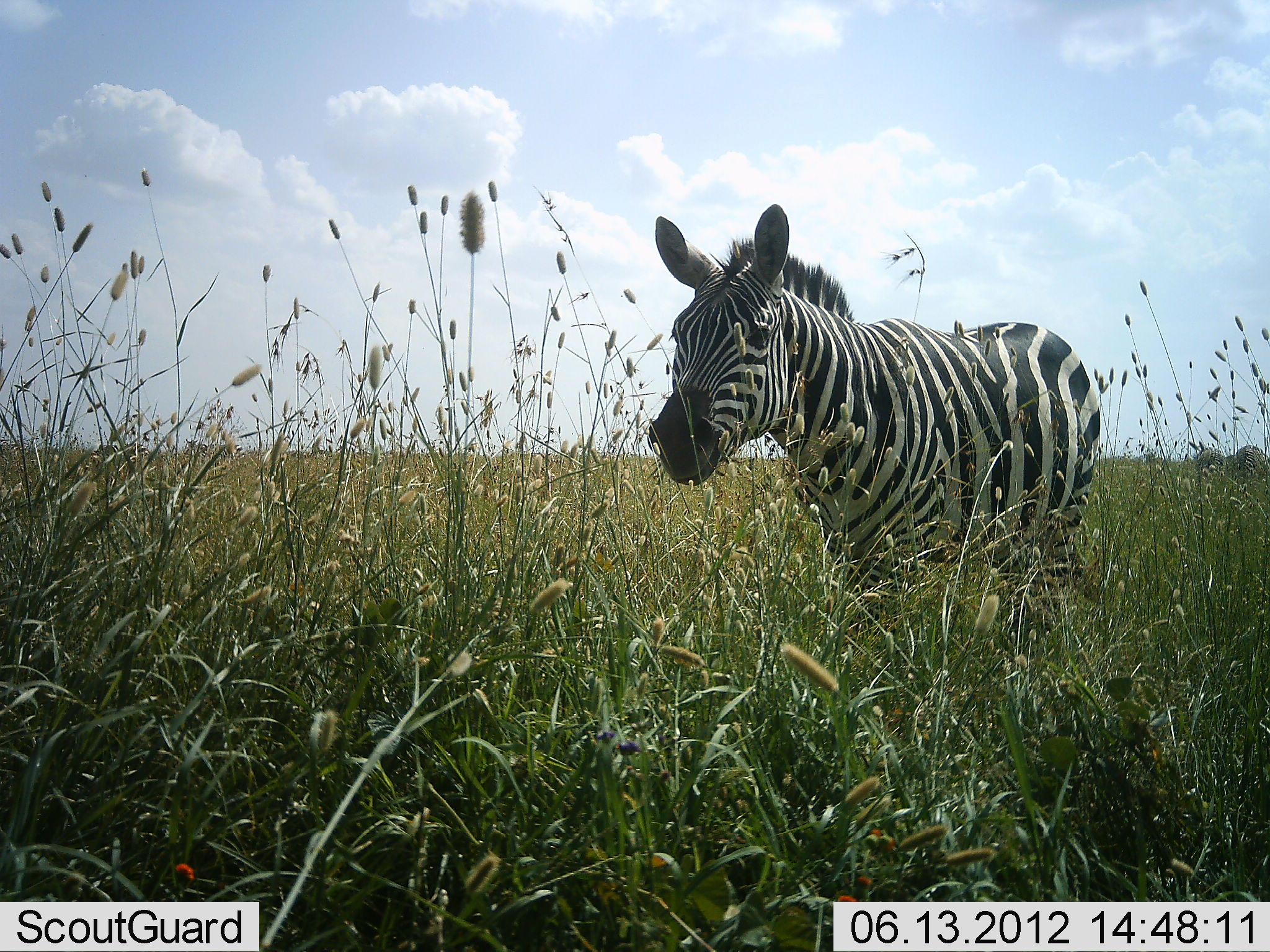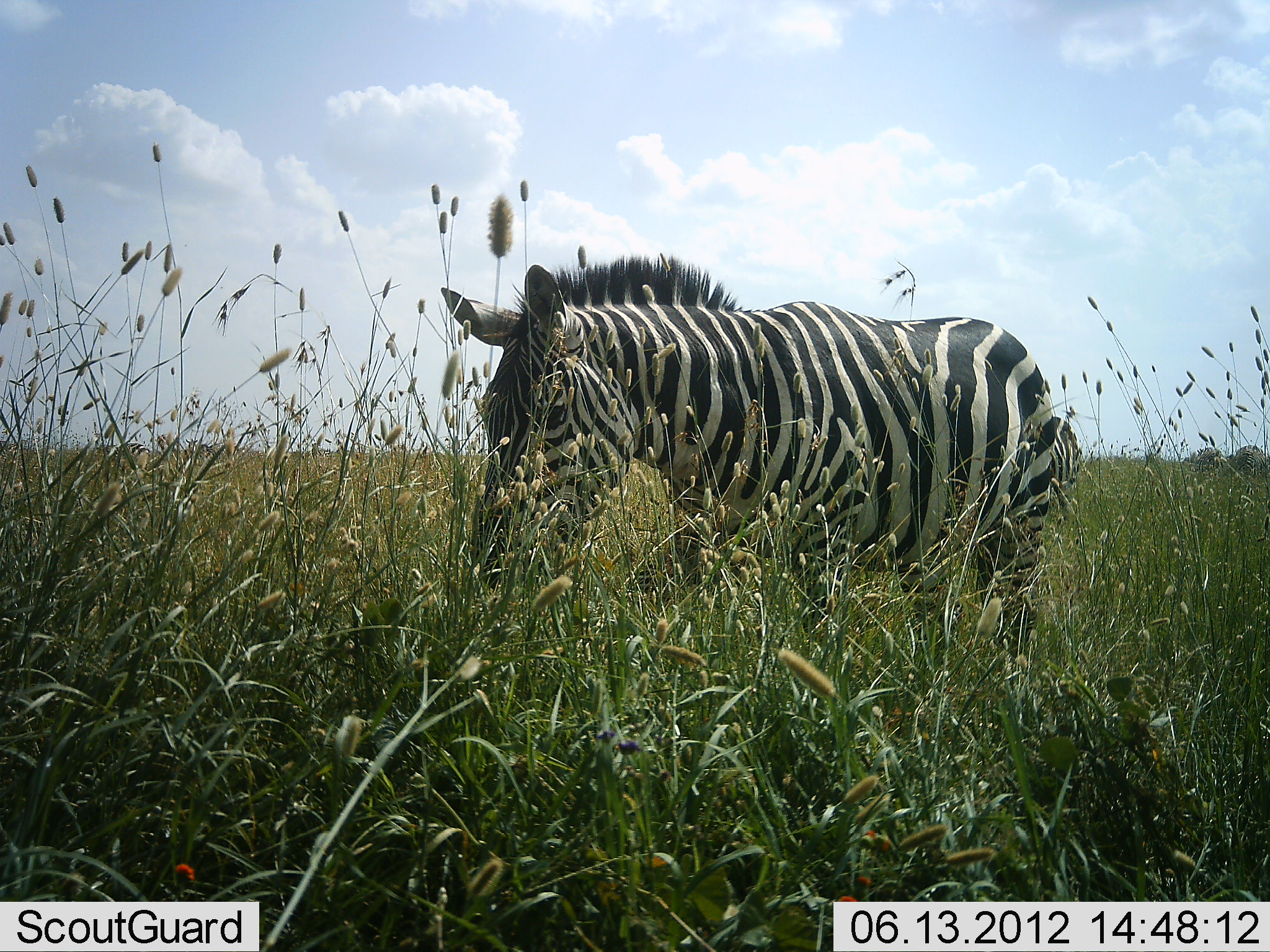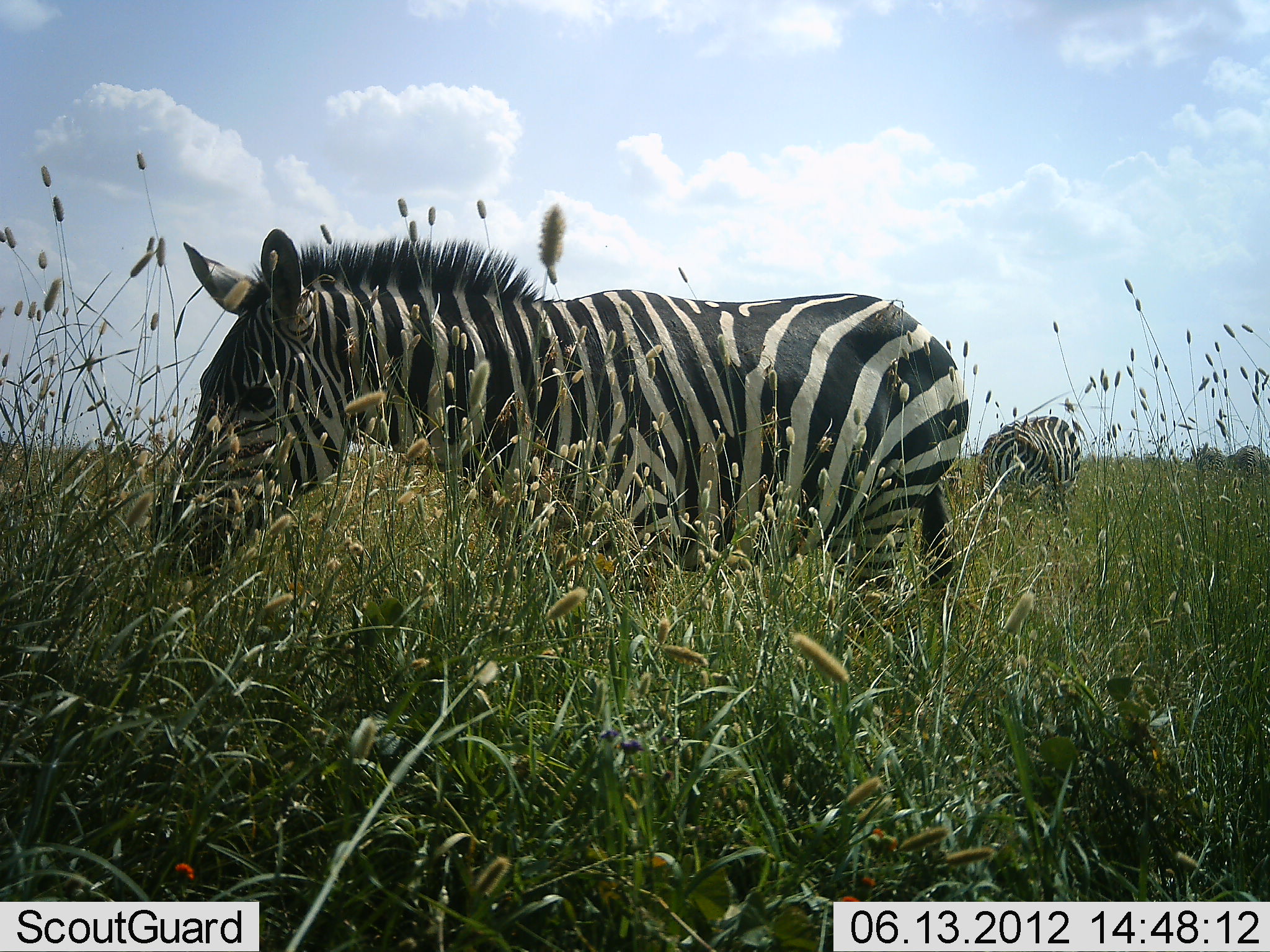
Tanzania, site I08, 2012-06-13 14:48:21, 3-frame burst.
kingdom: Animalia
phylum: Chordata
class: Mammalia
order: Perissodactyla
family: Equidae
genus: Equus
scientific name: Equus quagga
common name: plains zebra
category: zebra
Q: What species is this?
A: Zebra (plains zebra) (Equus quagga).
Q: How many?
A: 2.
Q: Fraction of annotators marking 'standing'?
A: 20%.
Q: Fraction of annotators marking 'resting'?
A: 0%.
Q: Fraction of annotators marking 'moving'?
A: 80%.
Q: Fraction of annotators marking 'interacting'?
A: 0%.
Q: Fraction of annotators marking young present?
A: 0%.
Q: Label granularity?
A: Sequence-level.